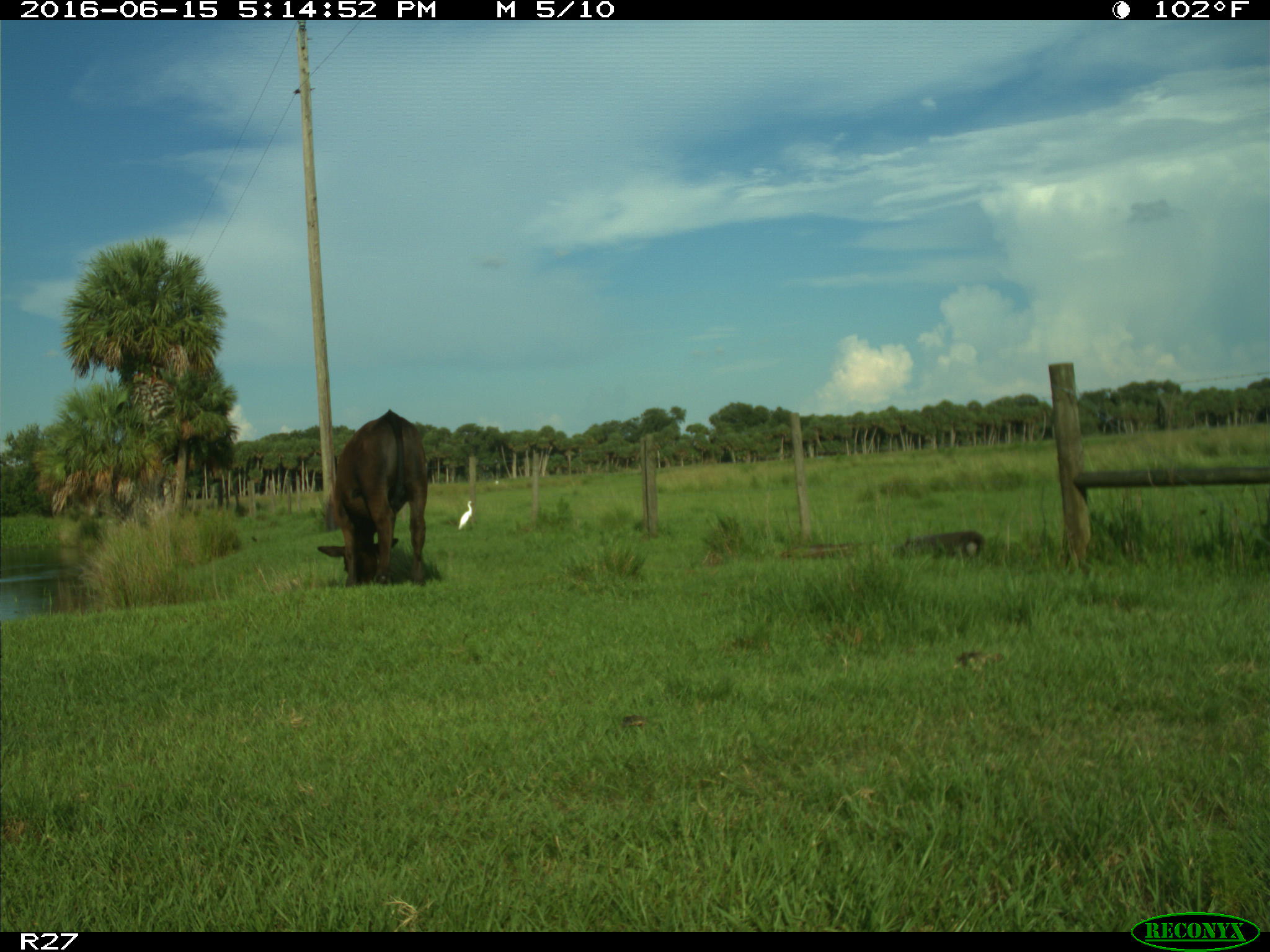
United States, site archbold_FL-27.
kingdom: Animalia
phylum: Chordata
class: Mammalia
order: Artiodactyla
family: Bovidae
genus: Bos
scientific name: Bos taurus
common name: domestic cow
Bos taurus (domestic cow).